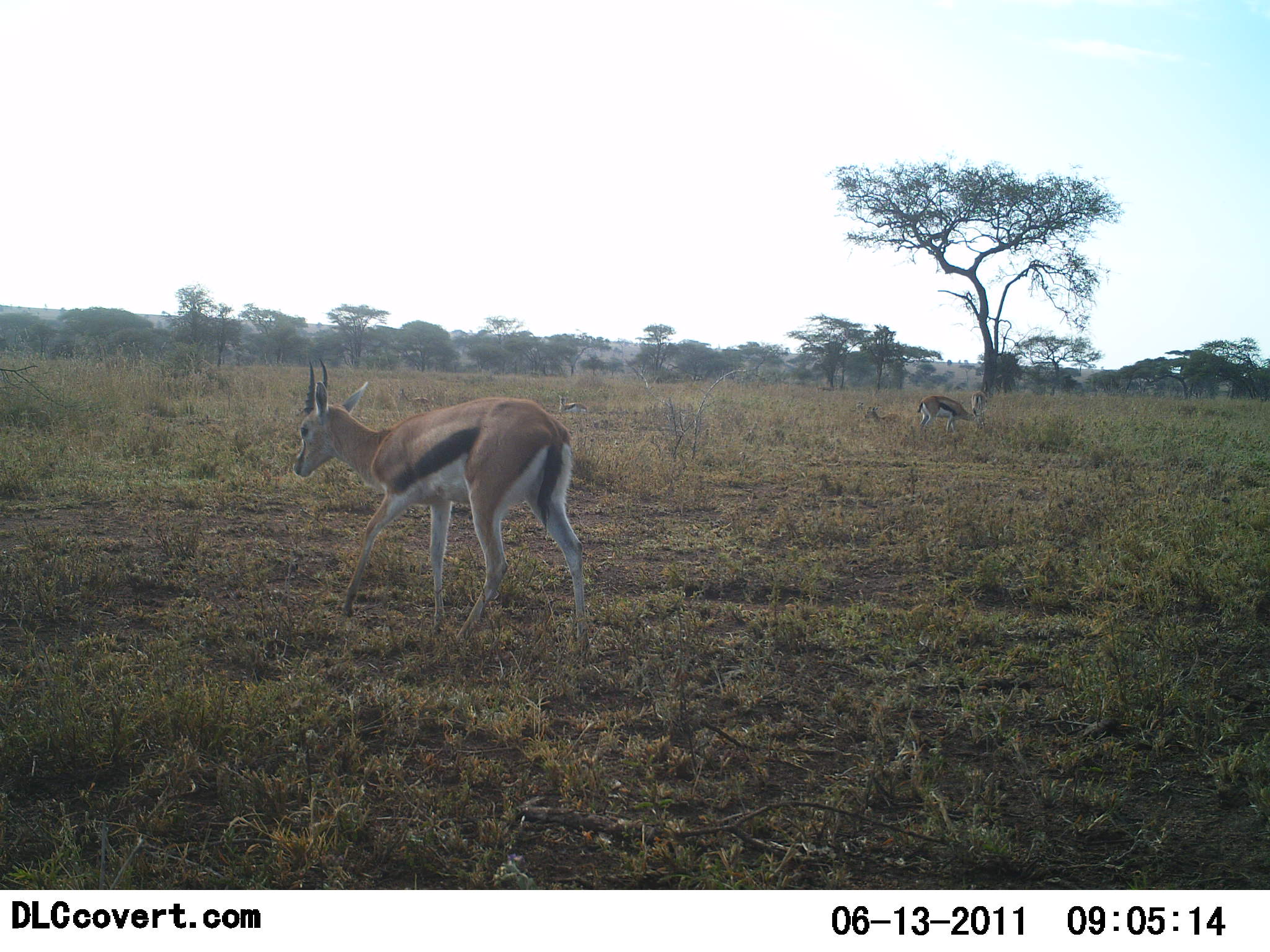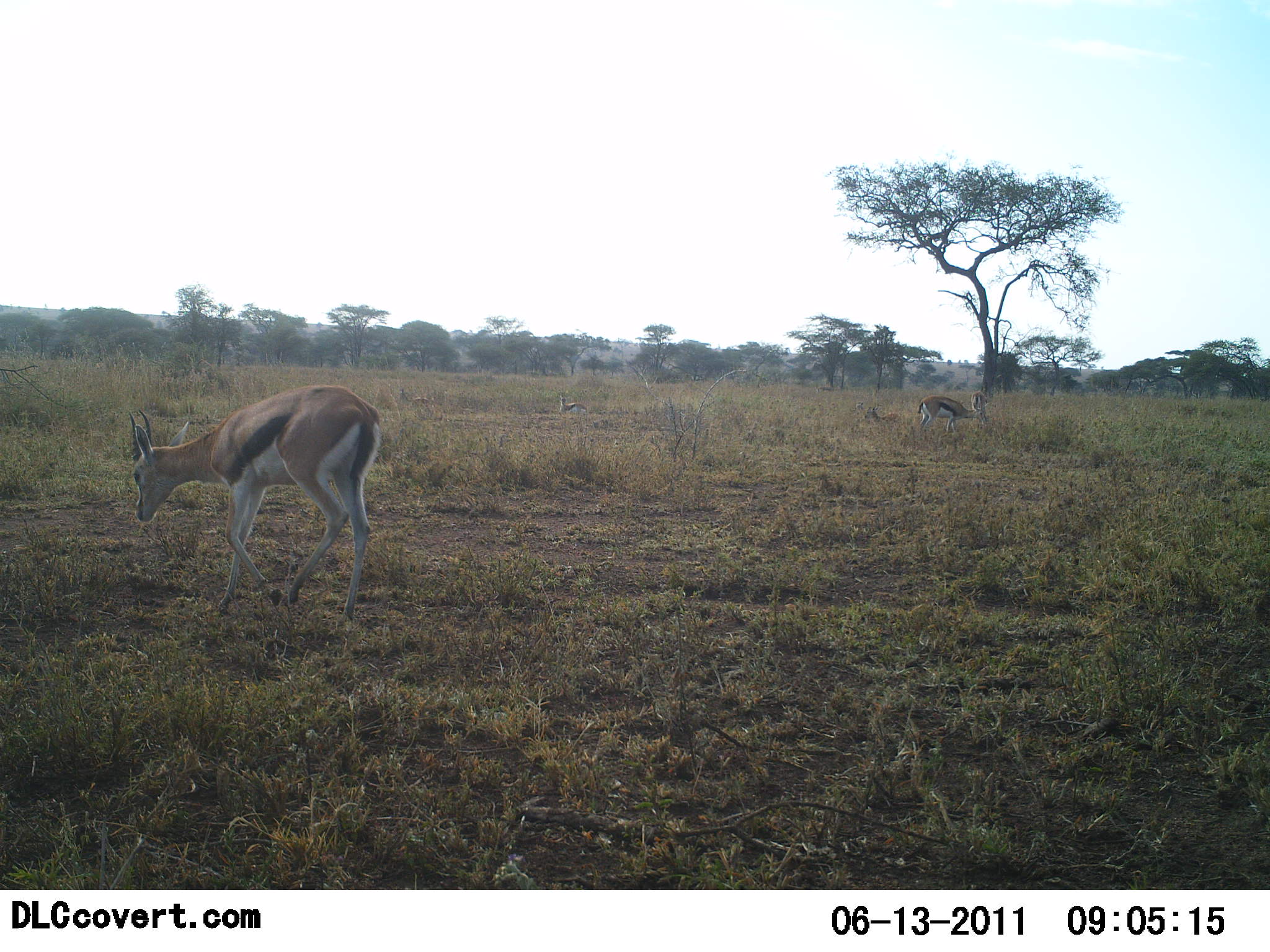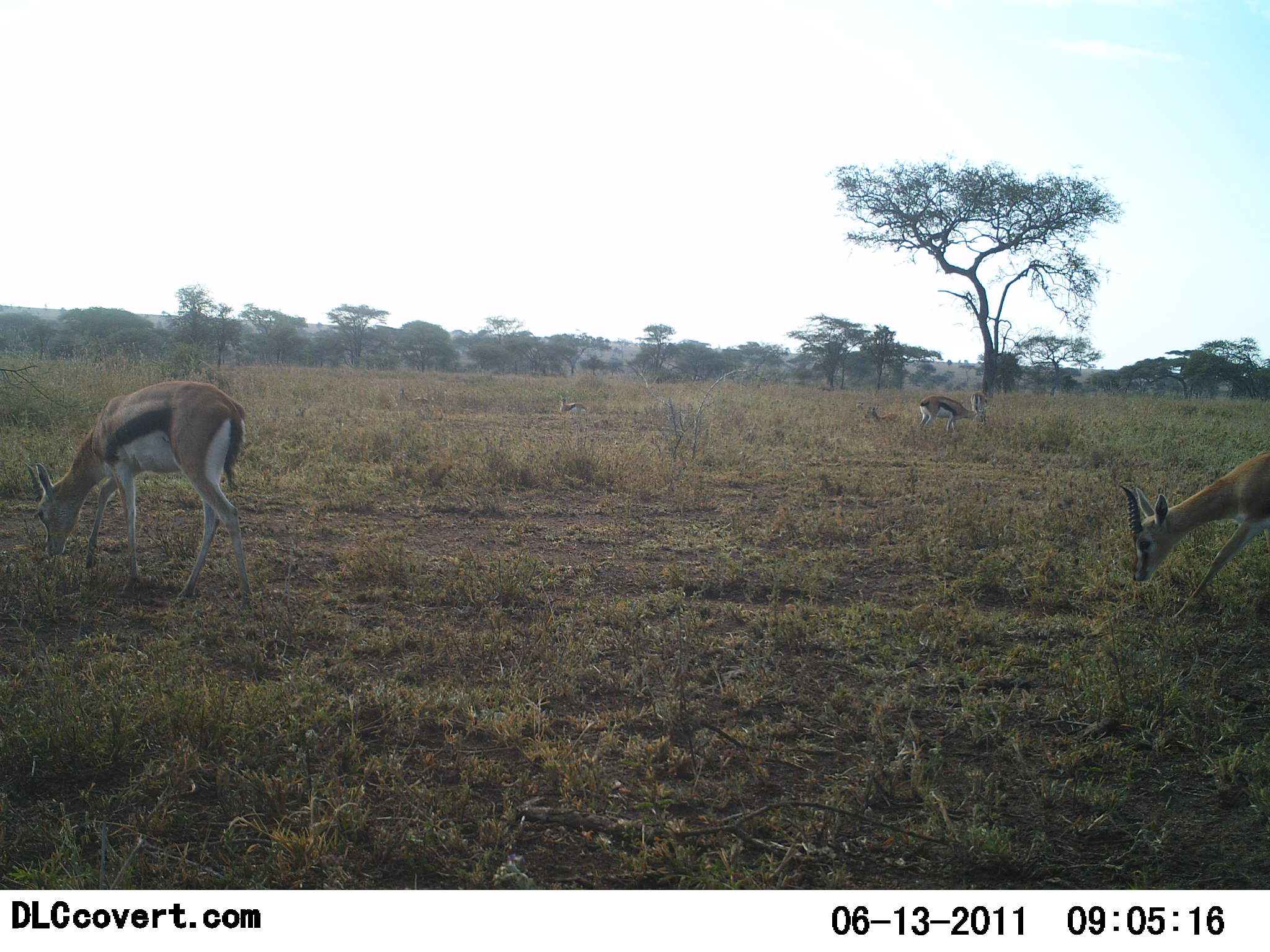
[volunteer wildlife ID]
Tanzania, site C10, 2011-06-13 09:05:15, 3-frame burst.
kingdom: Animalia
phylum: Chordata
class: Mammalia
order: Artiodactyla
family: Bovidae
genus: Eudorcas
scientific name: Eudorcas thomsonii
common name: thomson's gazelle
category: gazellethomsons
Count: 3.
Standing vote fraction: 30%.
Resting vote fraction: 10%.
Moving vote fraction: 80%.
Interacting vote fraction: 0%.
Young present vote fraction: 0%.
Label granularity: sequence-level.